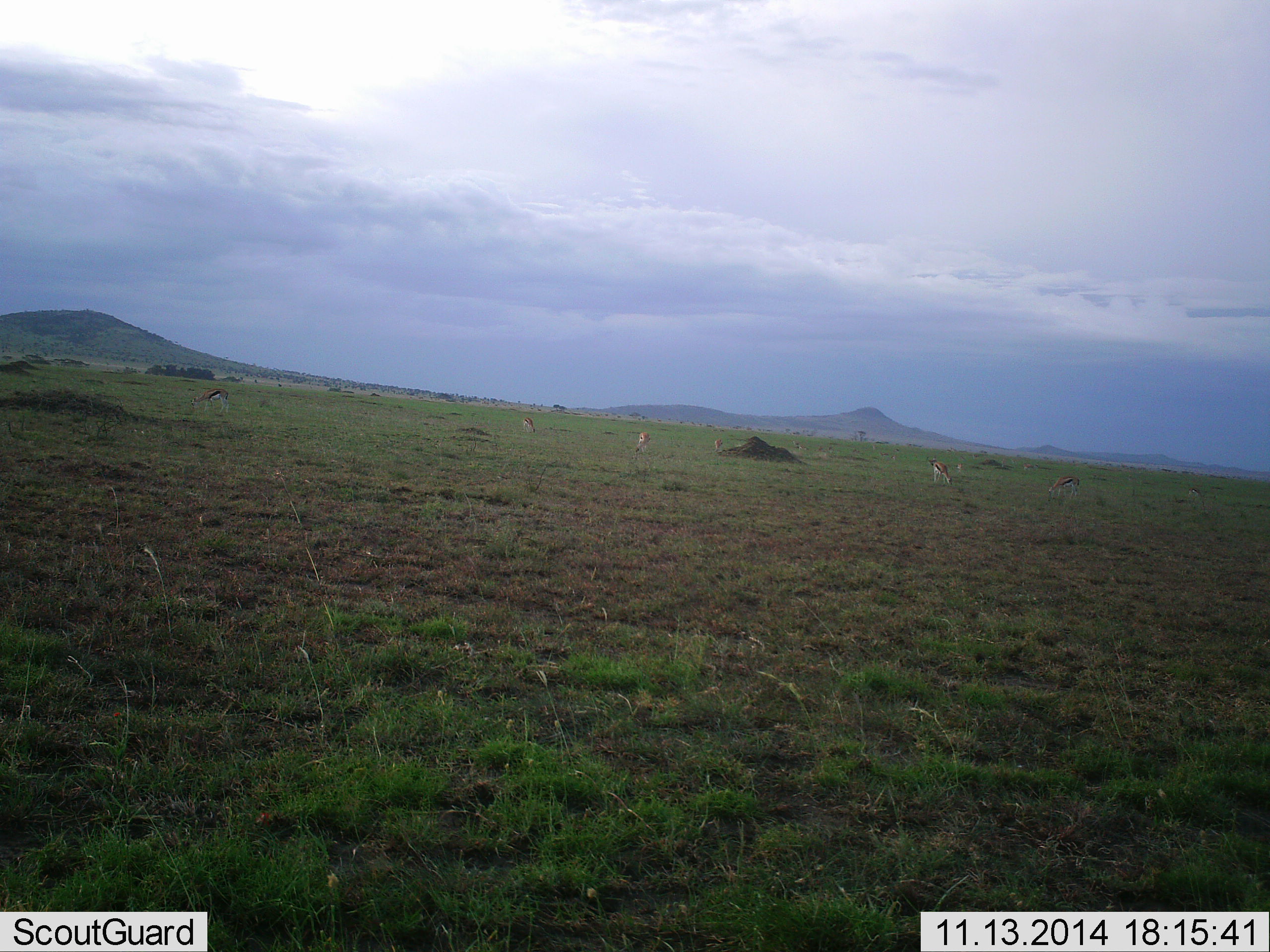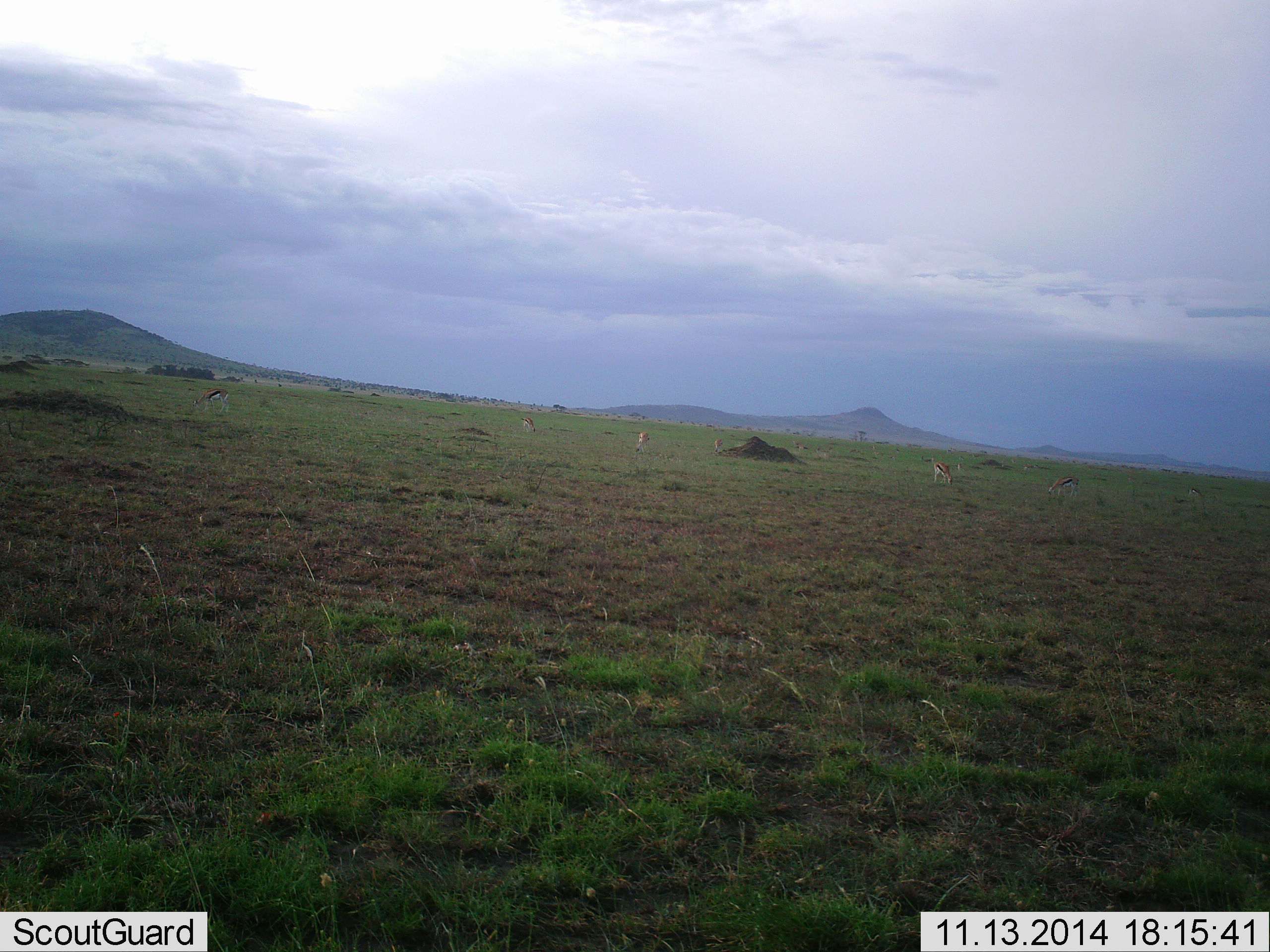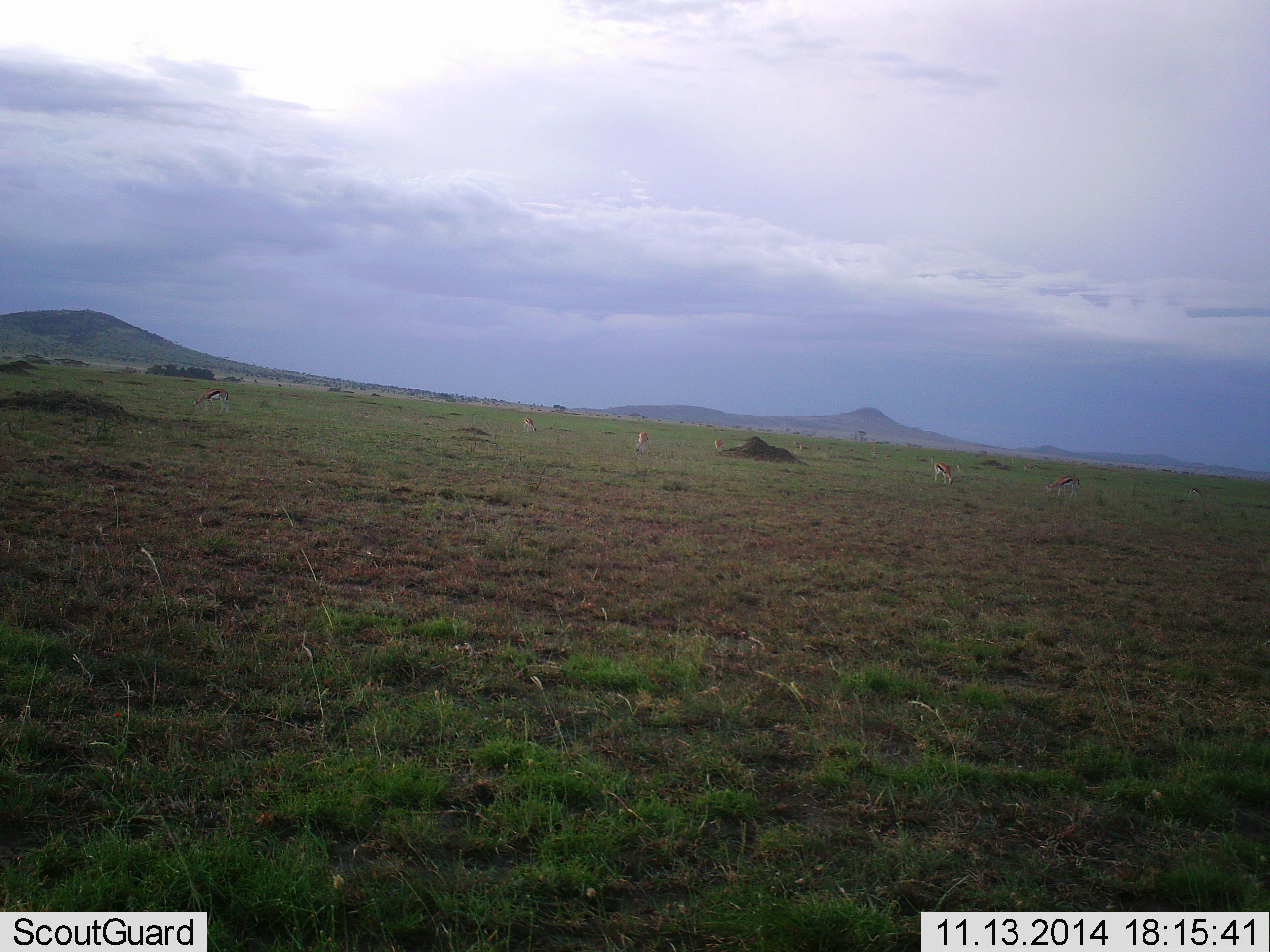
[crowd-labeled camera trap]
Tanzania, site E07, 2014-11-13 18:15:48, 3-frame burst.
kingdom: Animalia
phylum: Chordata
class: Mammalia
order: Artiodactyla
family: Bovidae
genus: Eudorcas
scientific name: Eudorcas thomsonii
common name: thomson's gazelle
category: gazellethomsons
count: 7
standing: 50%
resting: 0%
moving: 0%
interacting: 0%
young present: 0%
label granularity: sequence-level